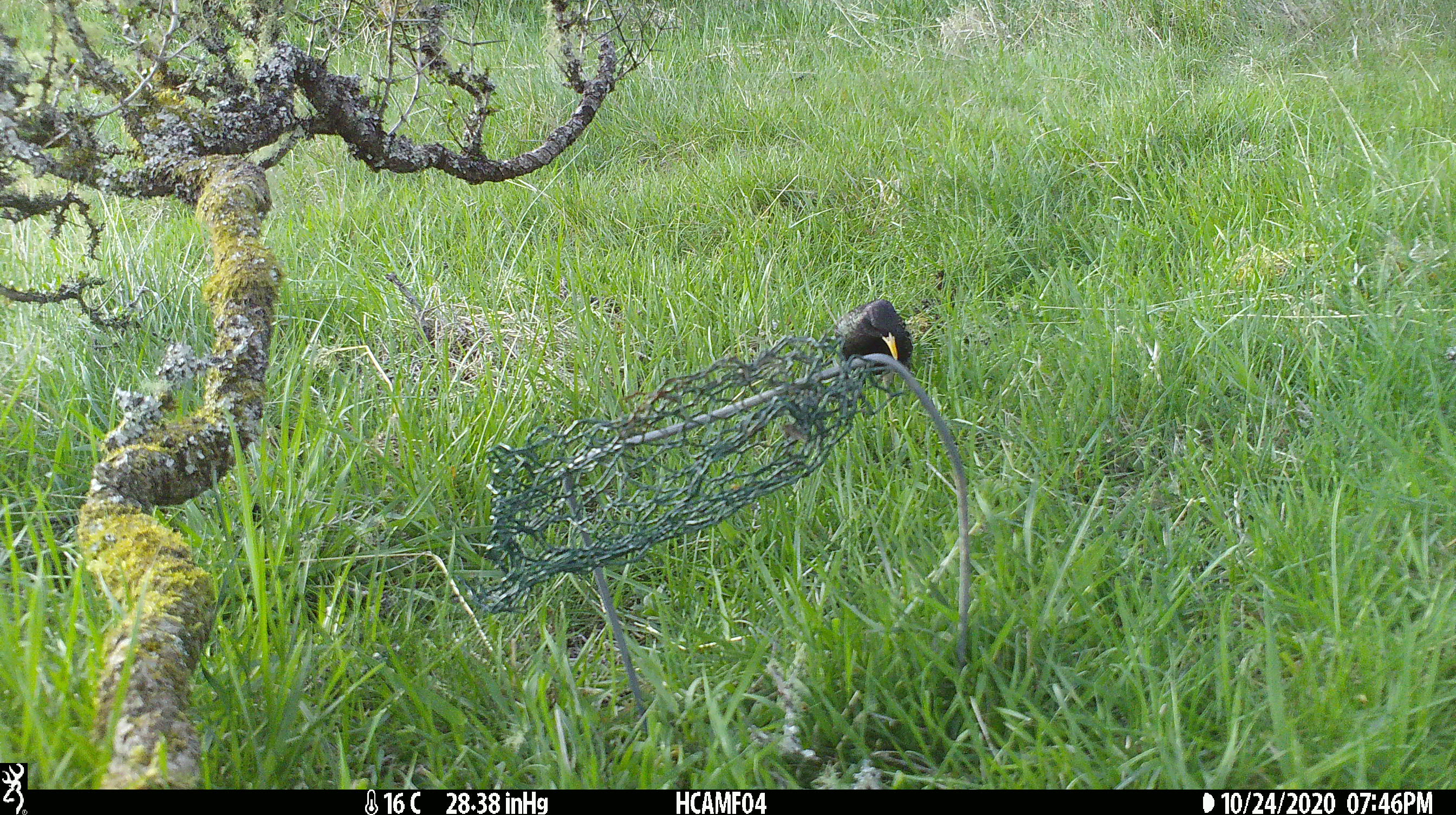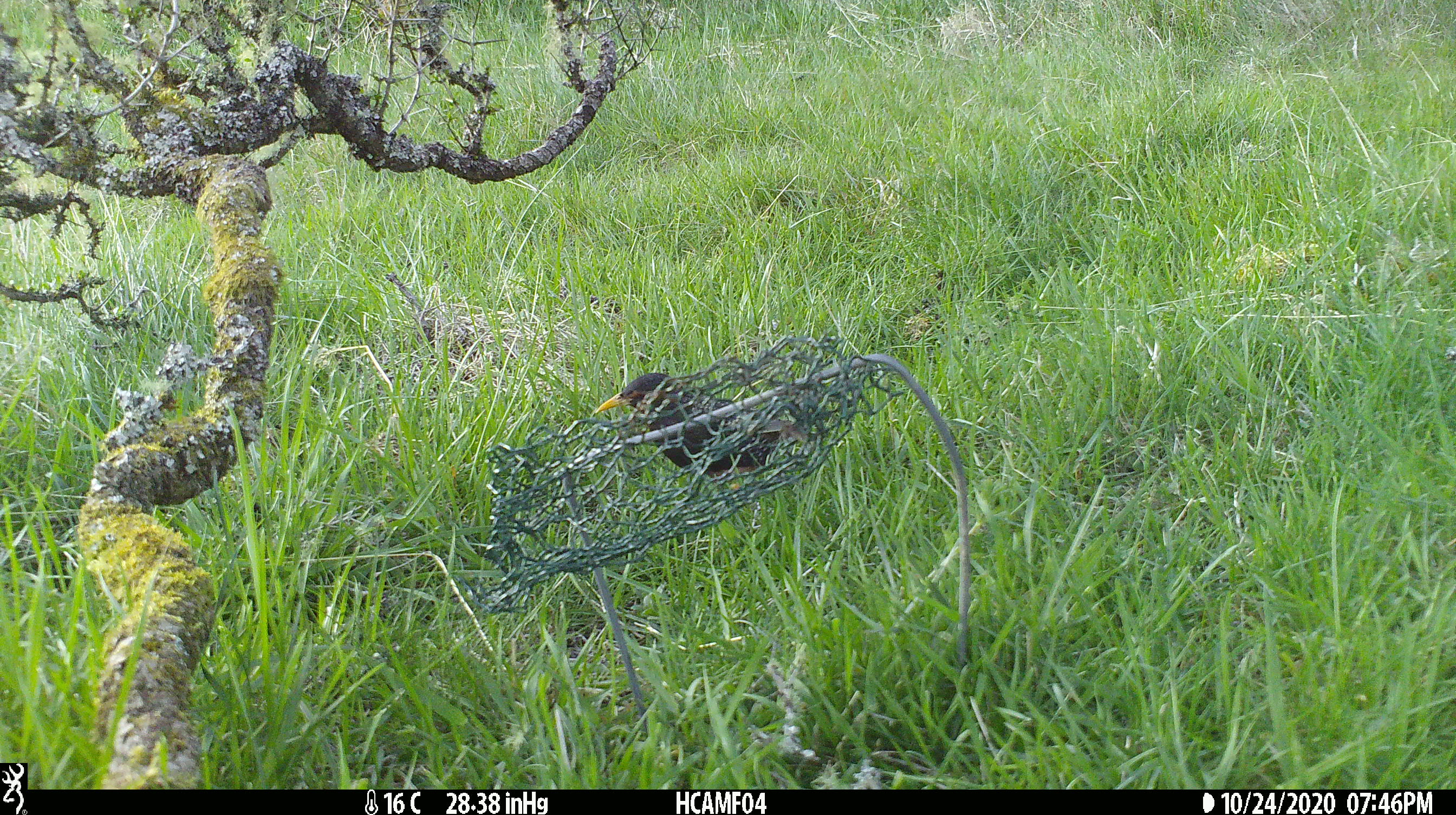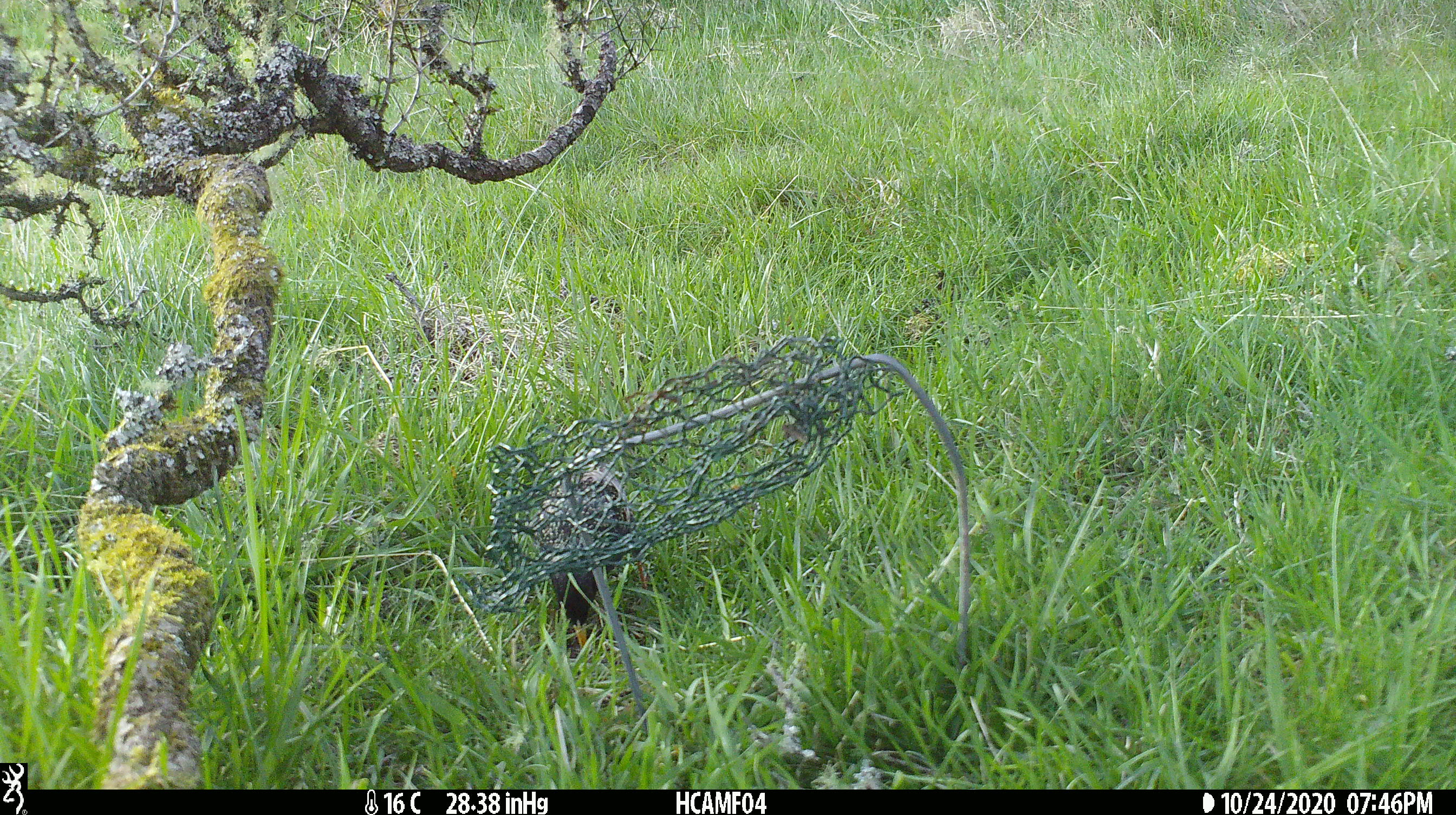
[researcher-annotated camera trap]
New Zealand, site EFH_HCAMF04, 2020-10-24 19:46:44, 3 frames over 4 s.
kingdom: Animalia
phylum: Chordata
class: Aves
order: Passeriformes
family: Sturnidae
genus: Sturnus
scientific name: Sturnus vulgaris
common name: european starling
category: starling